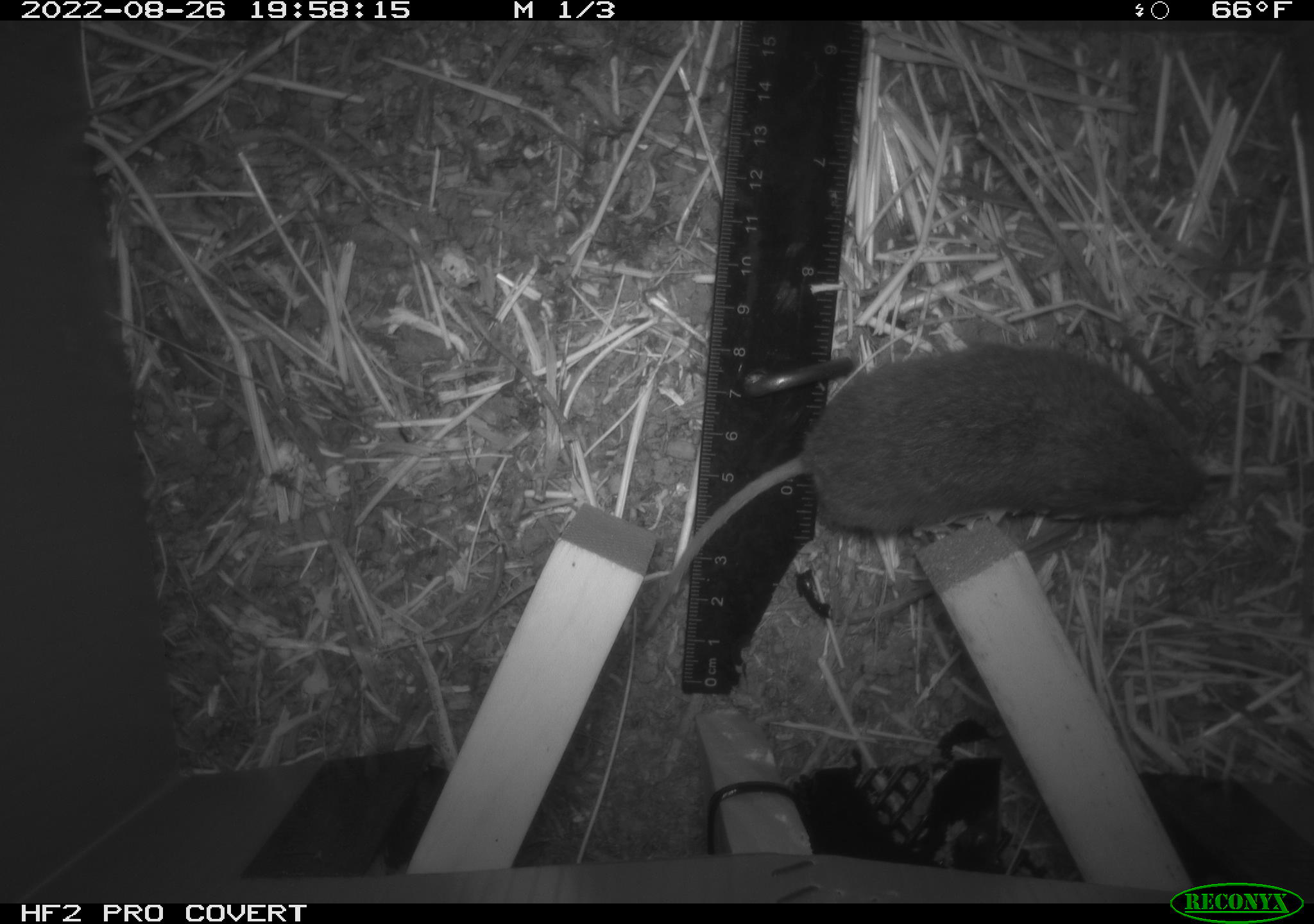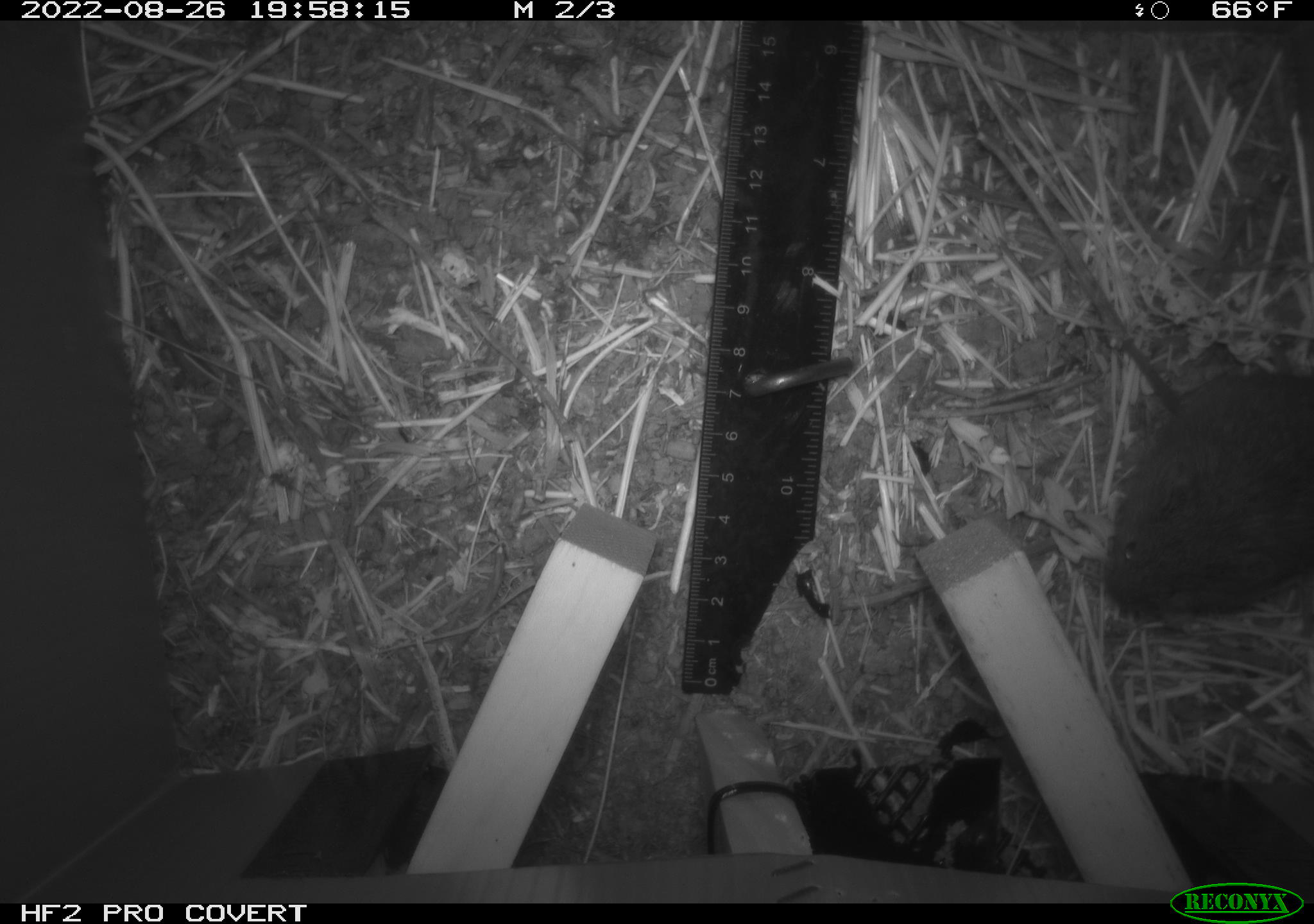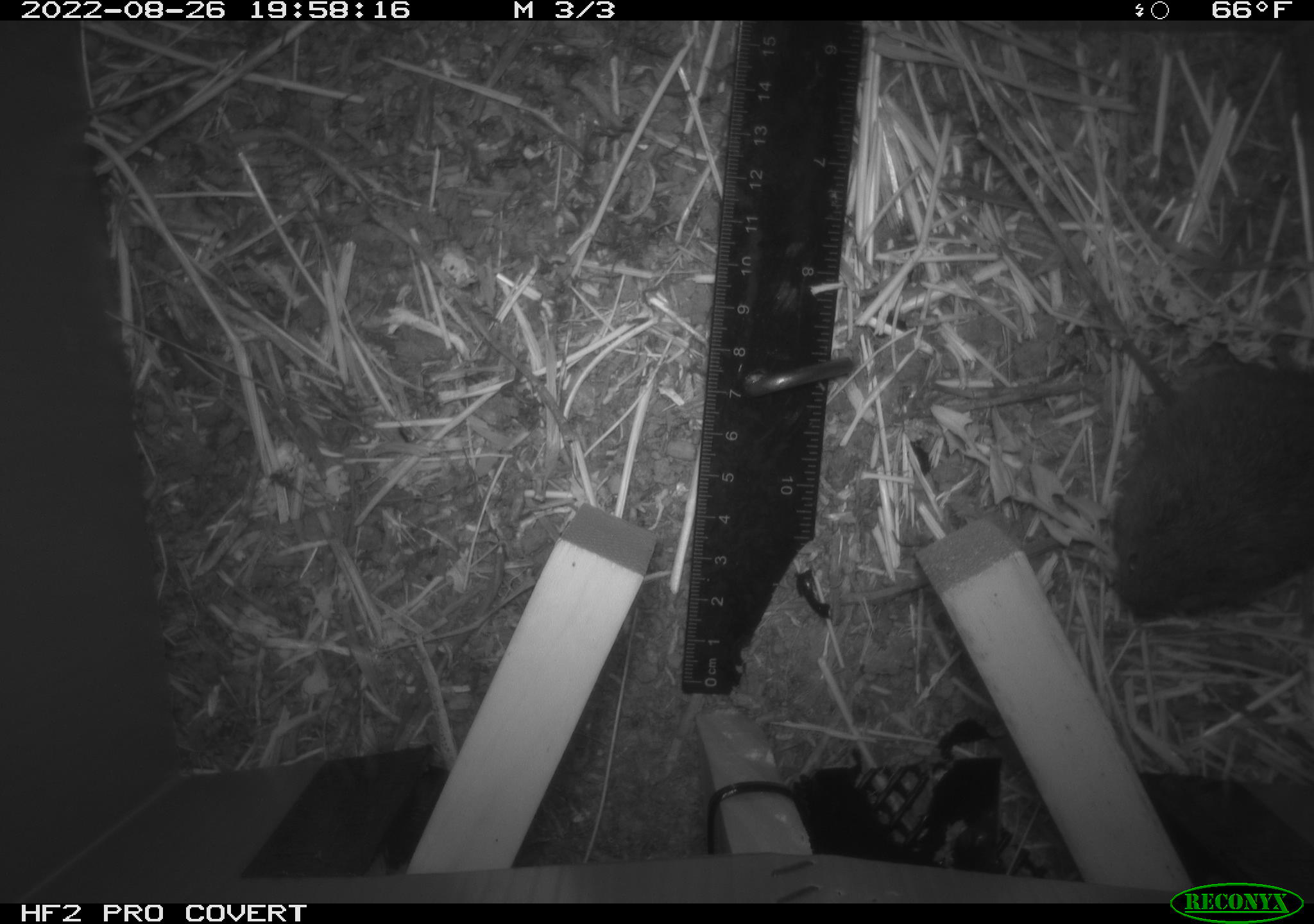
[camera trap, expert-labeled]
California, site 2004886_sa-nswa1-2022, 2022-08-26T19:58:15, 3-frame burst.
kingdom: Animalia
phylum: Chordata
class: Mammalia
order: Rodentia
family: Cricetidae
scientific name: Cricetidae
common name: hamsters, voles, lemmings, and allies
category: cricetidae family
Cricetidae family (hamsters, voles, lemmings, and allies) (Cricetidae).